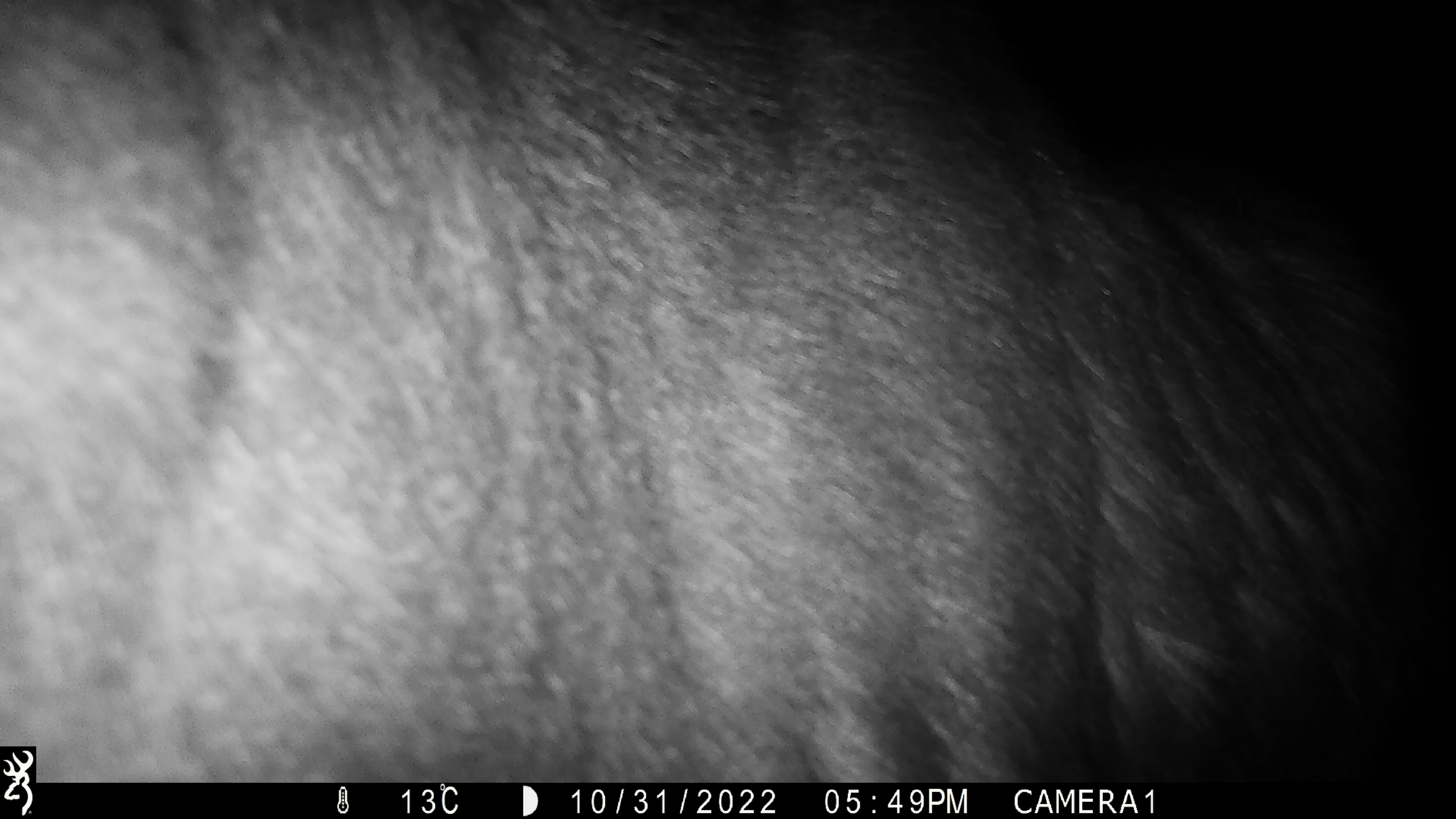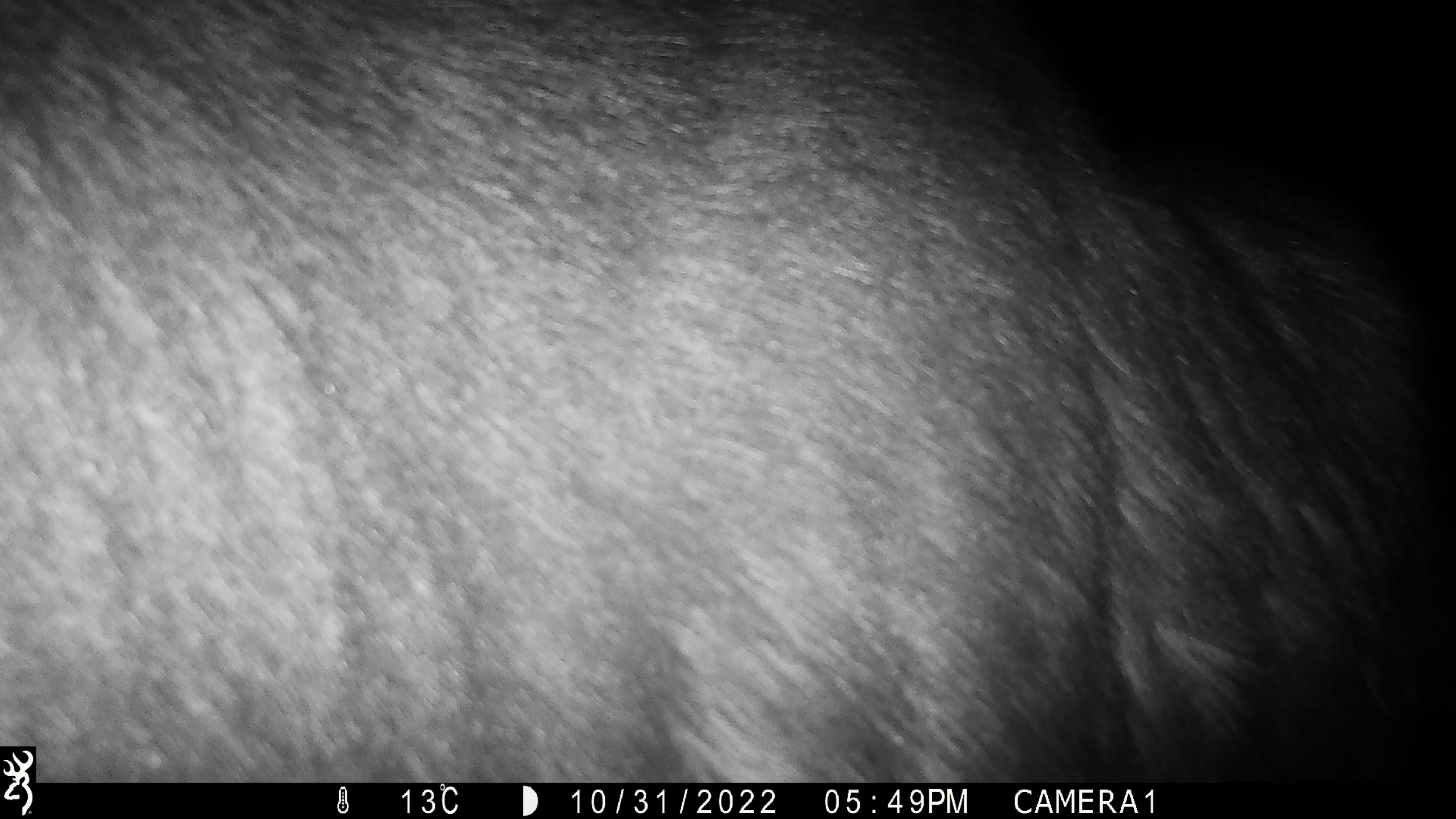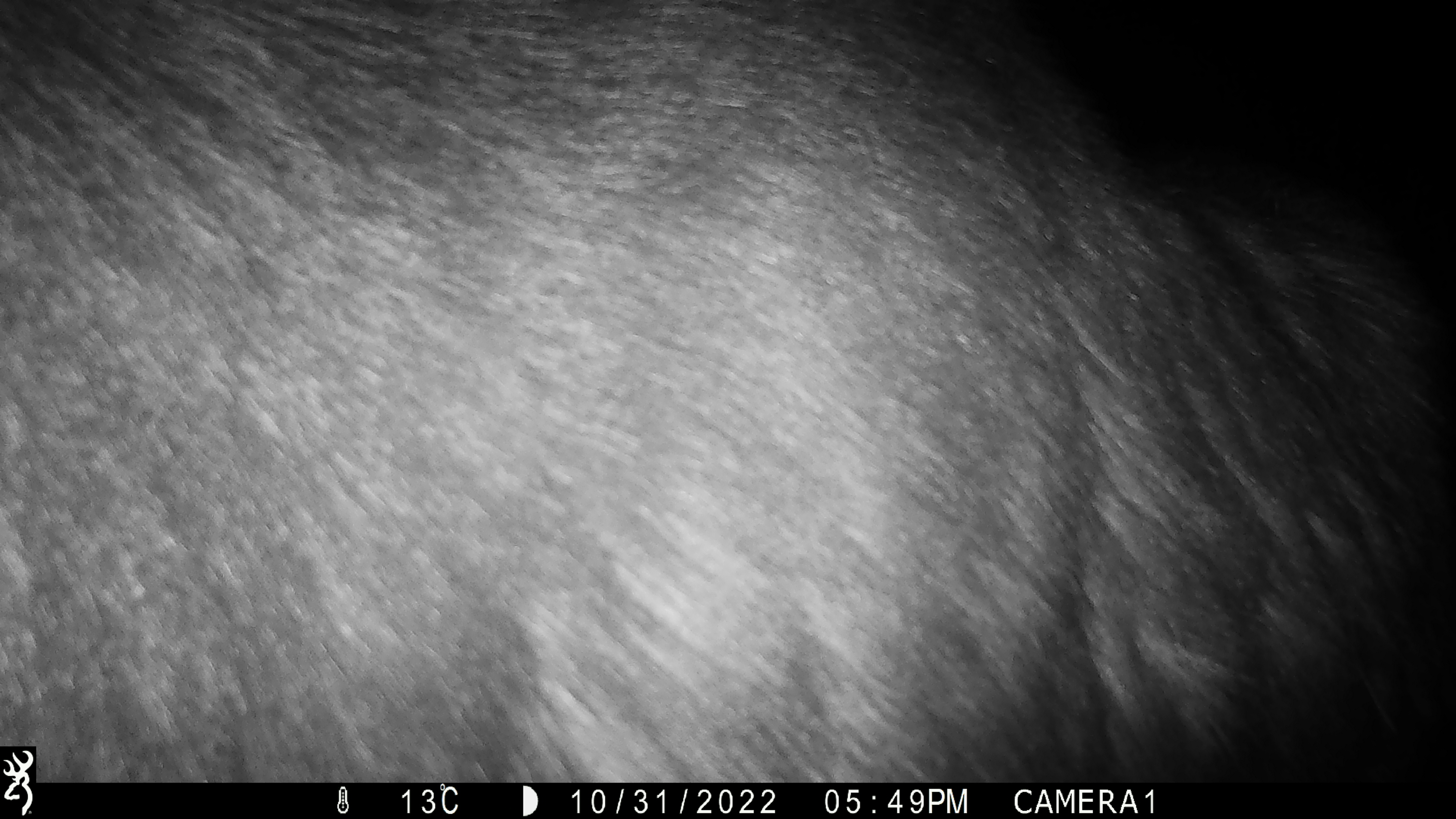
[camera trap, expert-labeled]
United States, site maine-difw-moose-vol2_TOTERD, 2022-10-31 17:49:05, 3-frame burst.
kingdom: Animalia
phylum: Chordata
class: Mammalia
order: Artiodactyla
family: Cervidae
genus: Alces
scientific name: Alces alces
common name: moose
Moose (Alces alces).